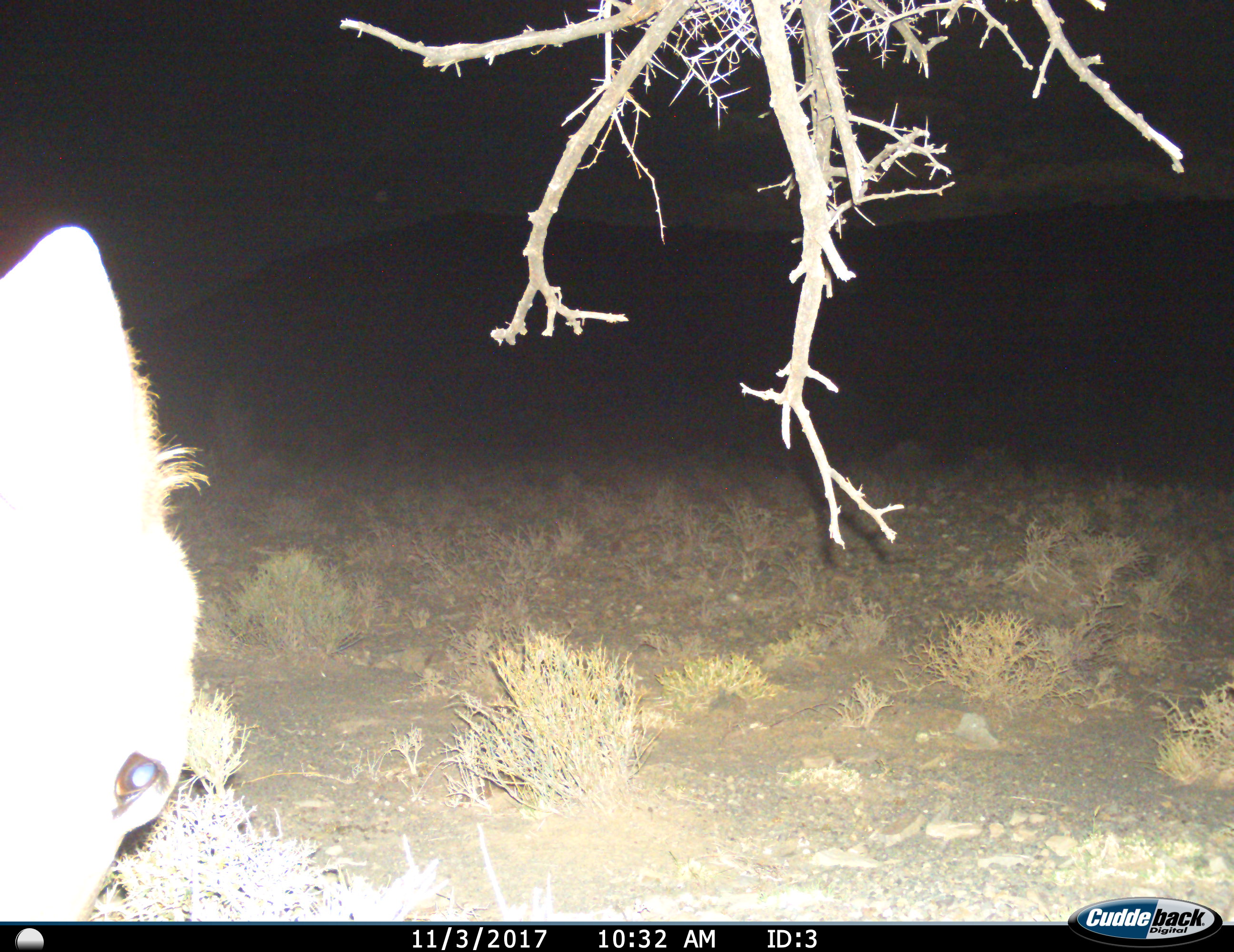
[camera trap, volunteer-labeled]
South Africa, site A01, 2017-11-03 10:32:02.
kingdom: Animalia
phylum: Chordata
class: Mammalia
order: Artiodactyla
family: Bovidae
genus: Tragelaphus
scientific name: Tragelaphus strepsiceros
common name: greater kudu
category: kudu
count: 1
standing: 67%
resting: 0%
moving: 33%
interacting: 0%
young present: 0%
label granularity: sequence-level